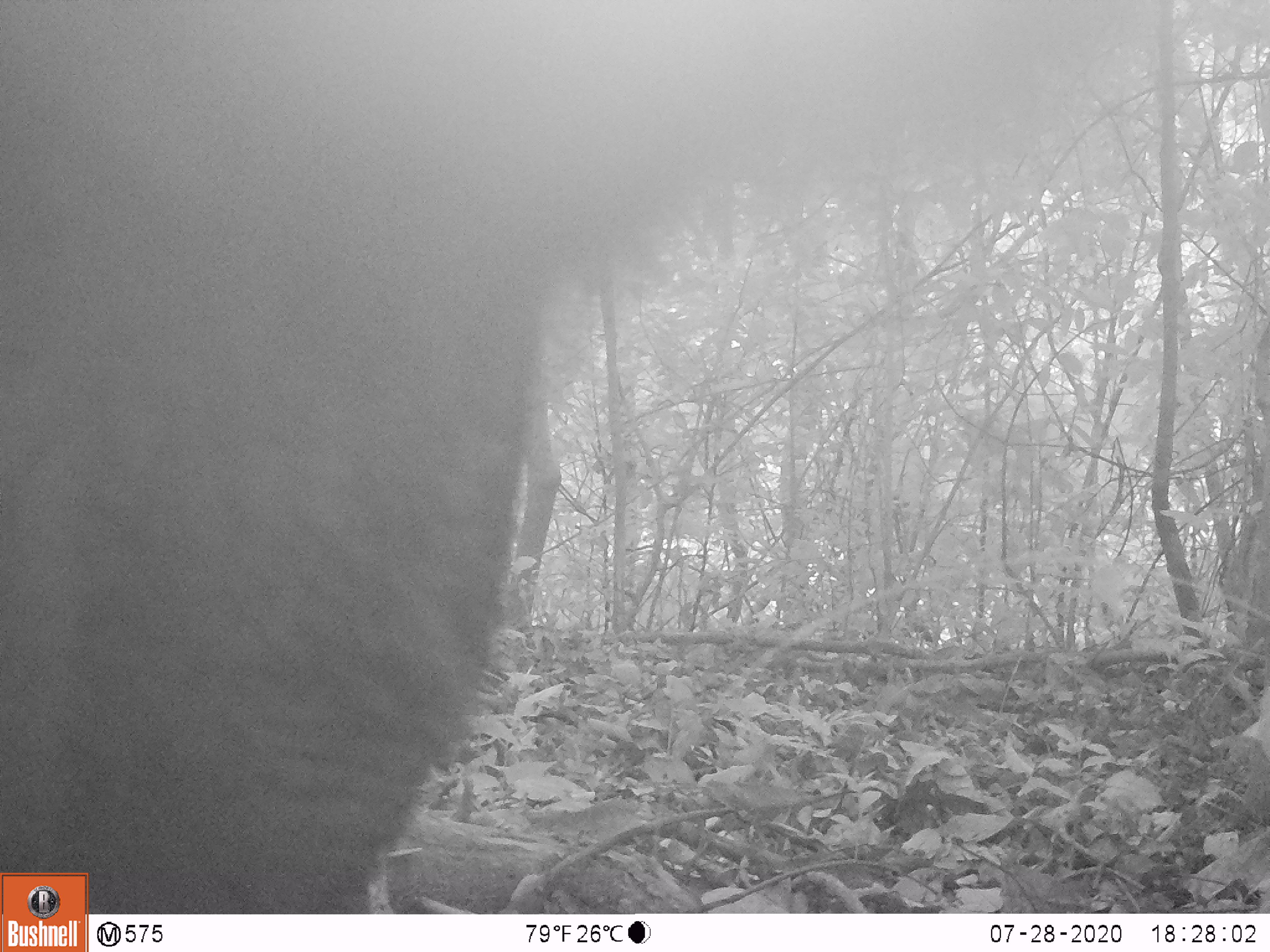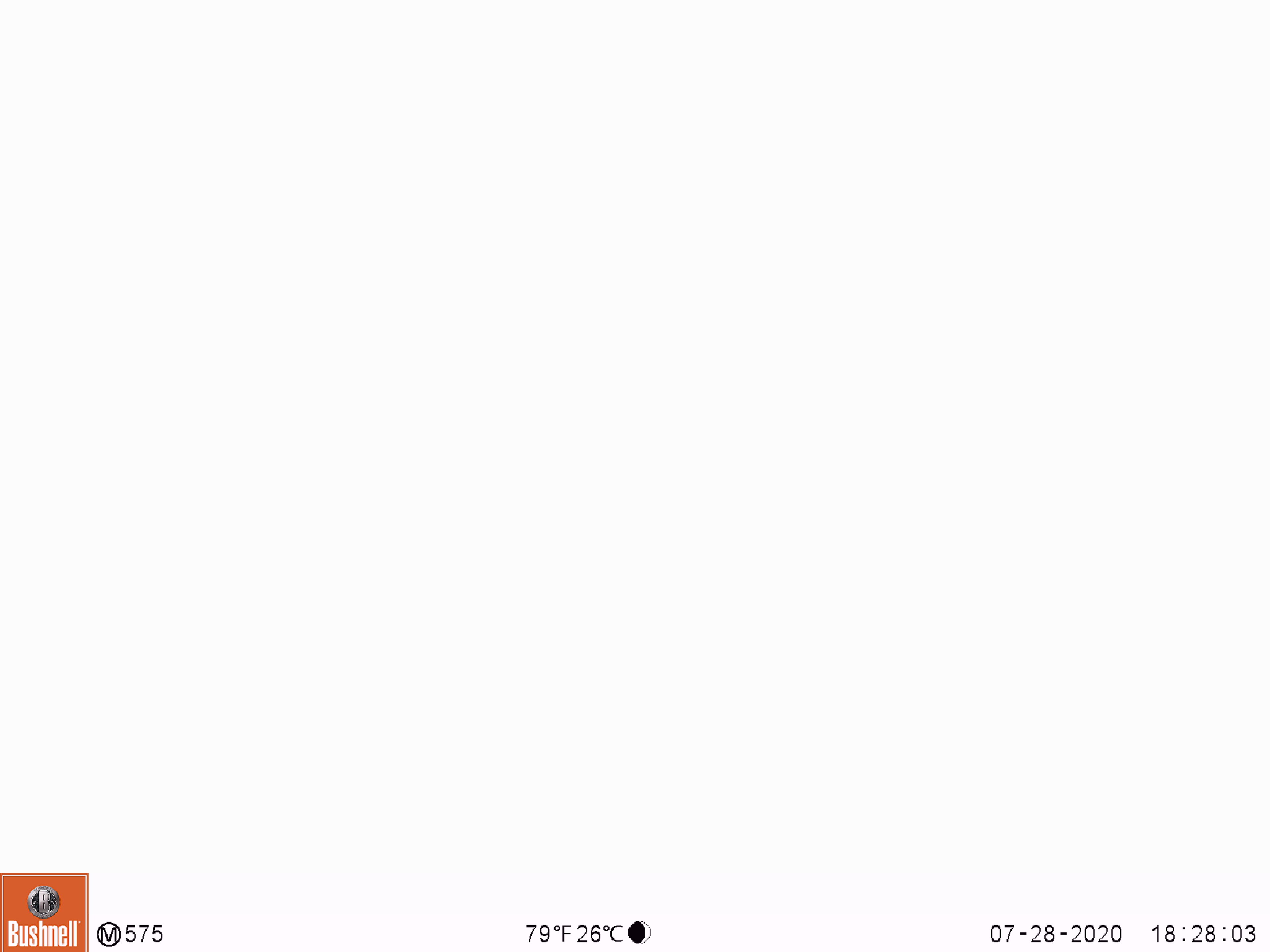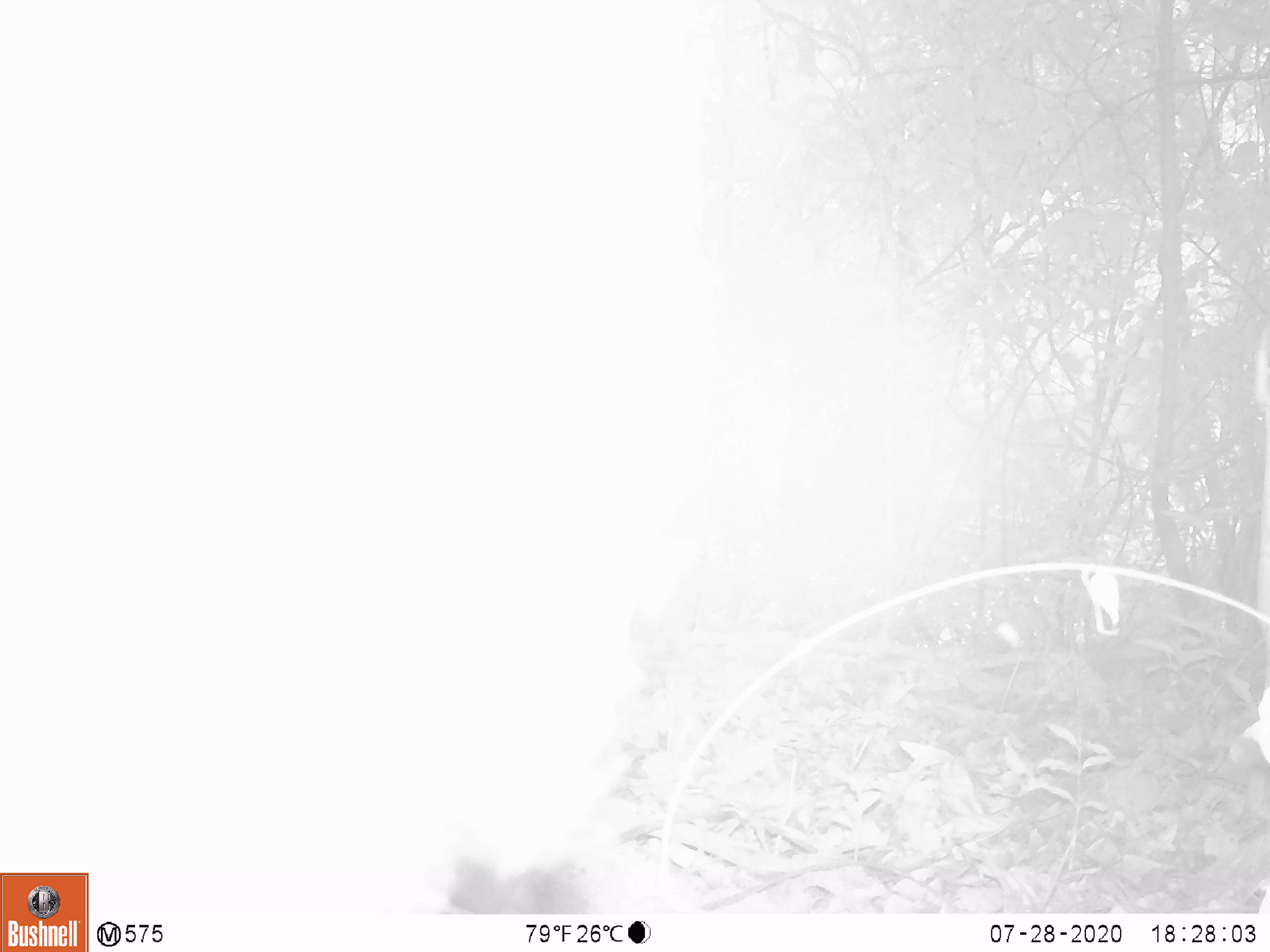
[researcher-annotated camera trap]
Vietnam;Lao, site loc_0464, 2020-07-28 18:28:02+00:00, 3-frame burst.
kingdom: Animalia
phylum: Chordata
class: Mammalia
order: Artiodactyla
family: Suidae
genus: Sus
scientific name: Sus scrofa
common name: eurasian wild pig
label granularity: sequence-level